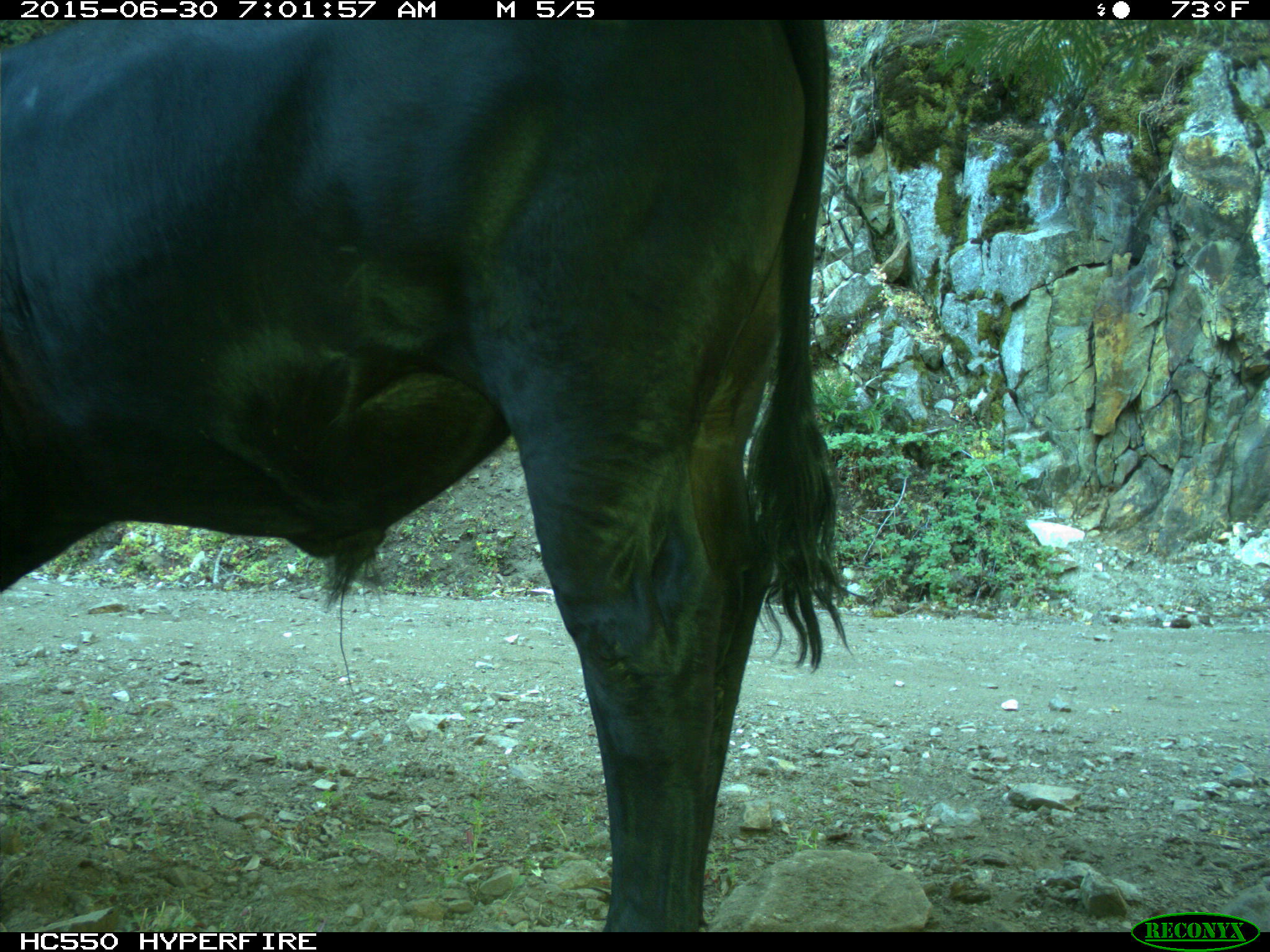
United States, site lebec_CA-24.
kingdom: Animalia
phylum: Chordata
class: Mammalia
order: Artiodactyla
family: Bovidae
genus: Bos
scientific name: Bos taurus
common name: domestic cow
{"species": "Bos taurus (domestic cow)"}